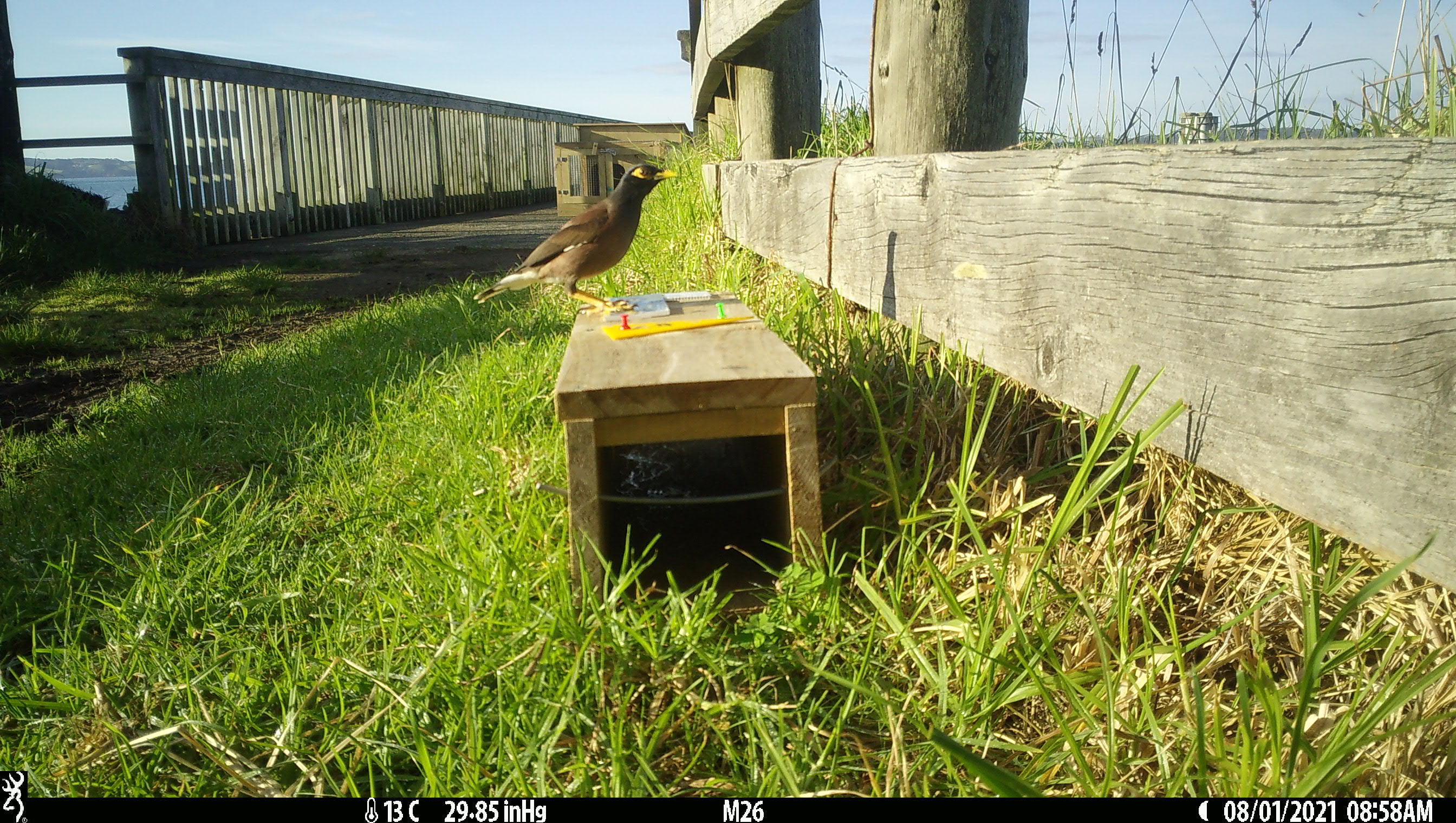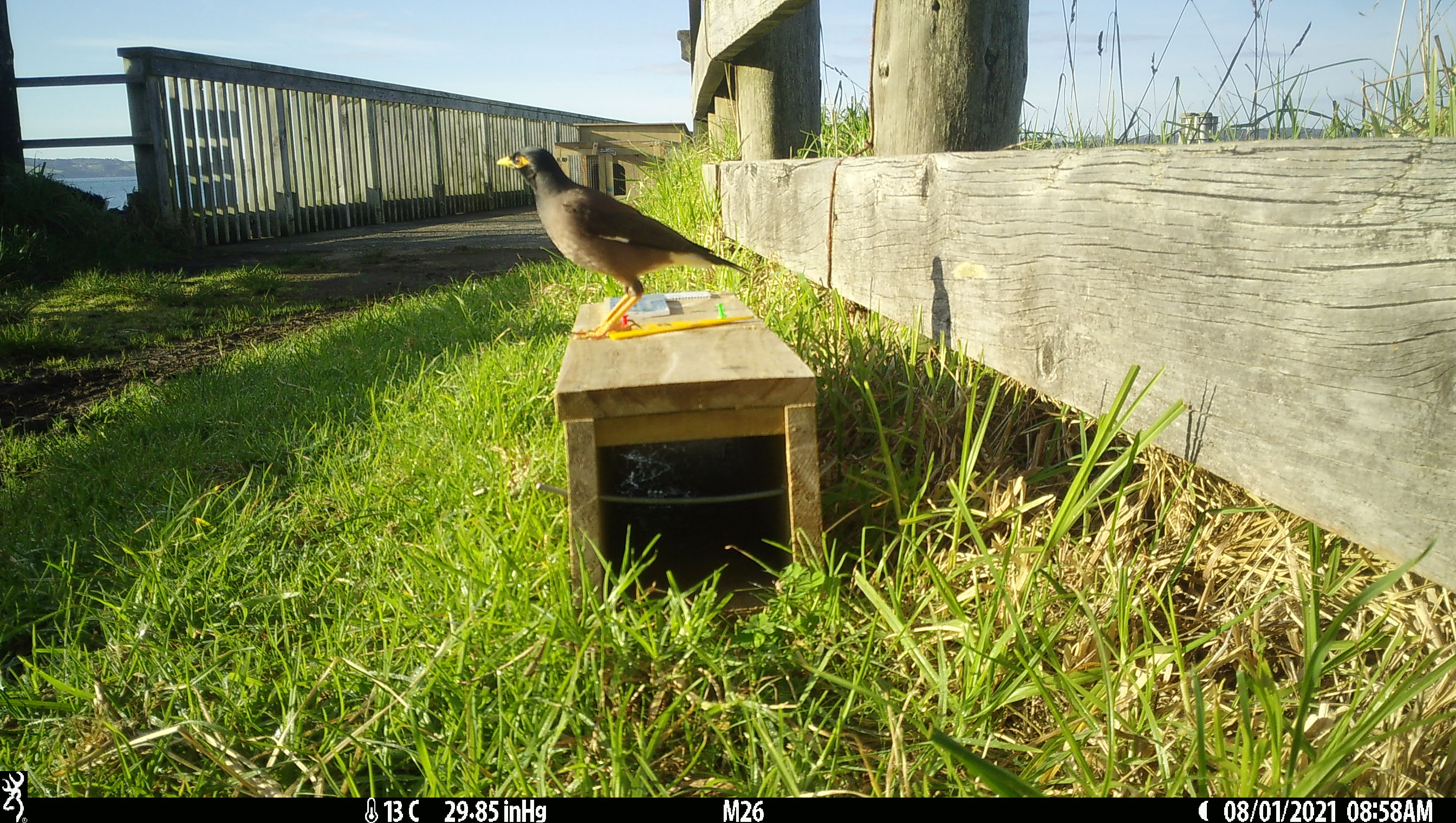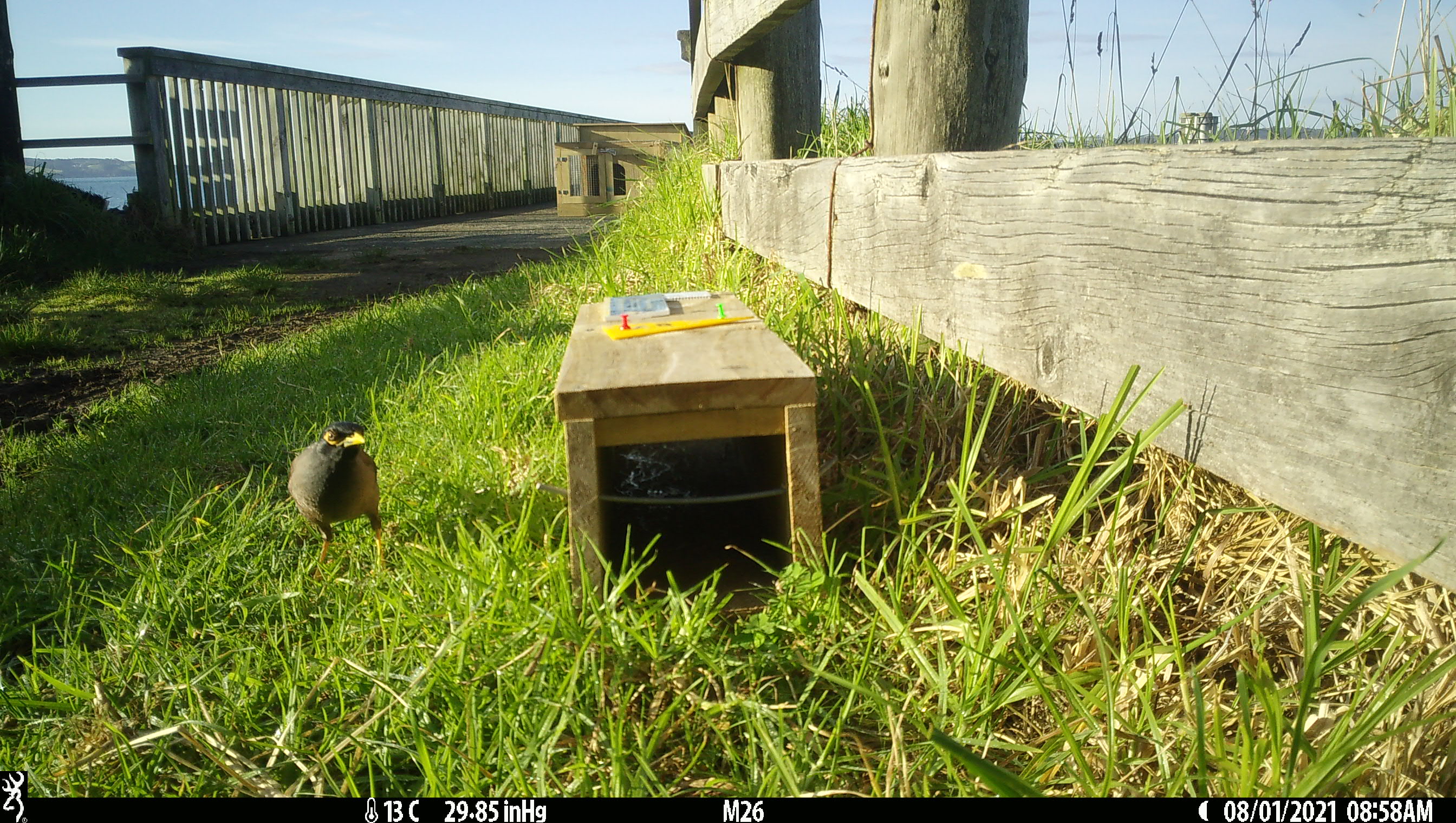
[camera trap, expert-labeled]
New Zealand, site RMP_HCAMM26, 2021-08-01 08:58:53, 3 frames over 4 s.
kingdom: Animalia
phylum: Chordata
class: Aves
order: Passeriformes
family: Sturnidae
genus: Acridotheres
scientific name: Acridotheres tristis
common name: common myna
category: myna